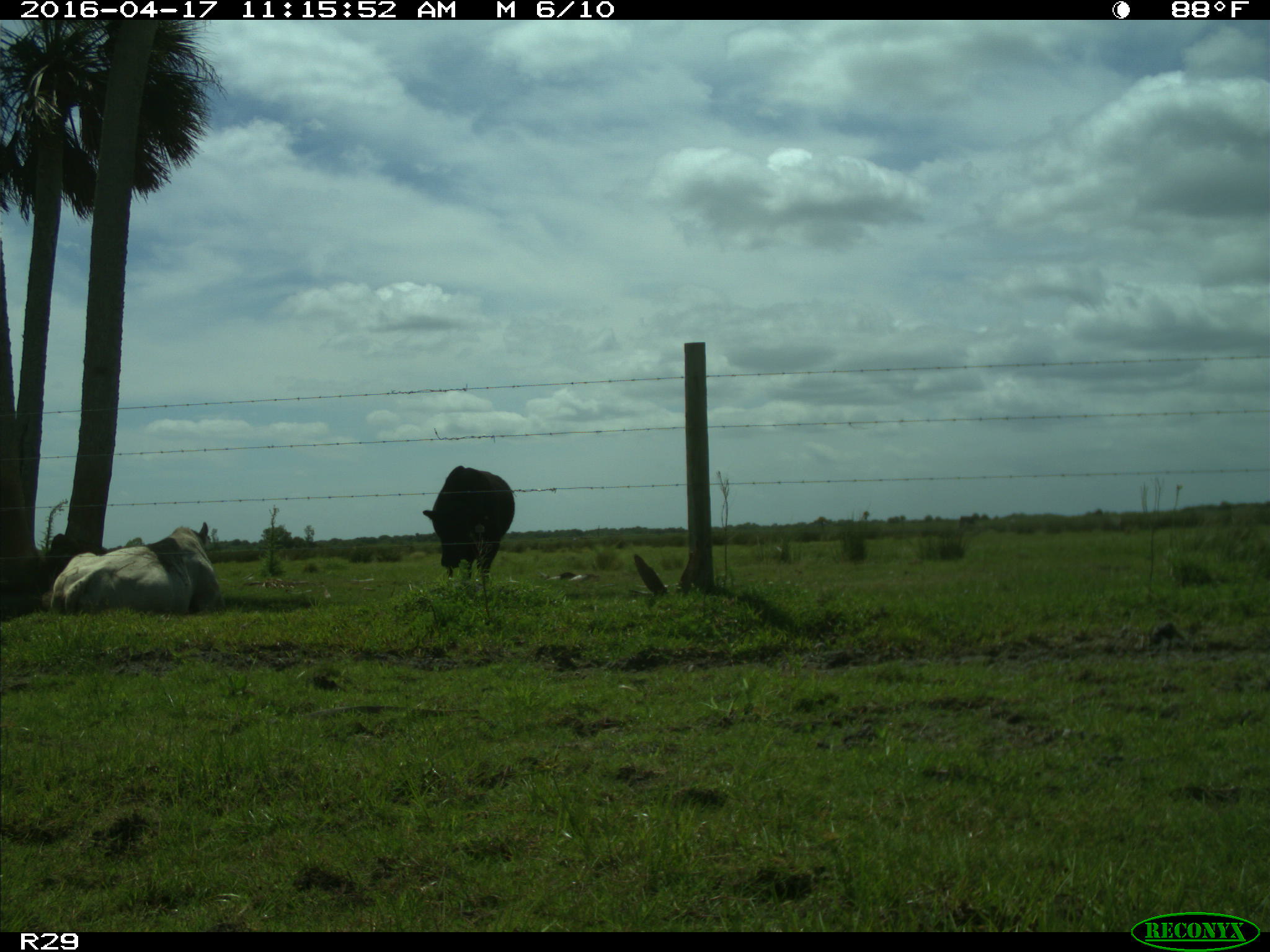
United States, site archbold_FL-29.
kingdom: Animalia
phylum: Chordata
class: Mammalia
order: Artiodactyla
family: Bovidae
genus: Bos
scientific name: Bos taurus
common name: domestic cow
Bos taurus (domestic cow).